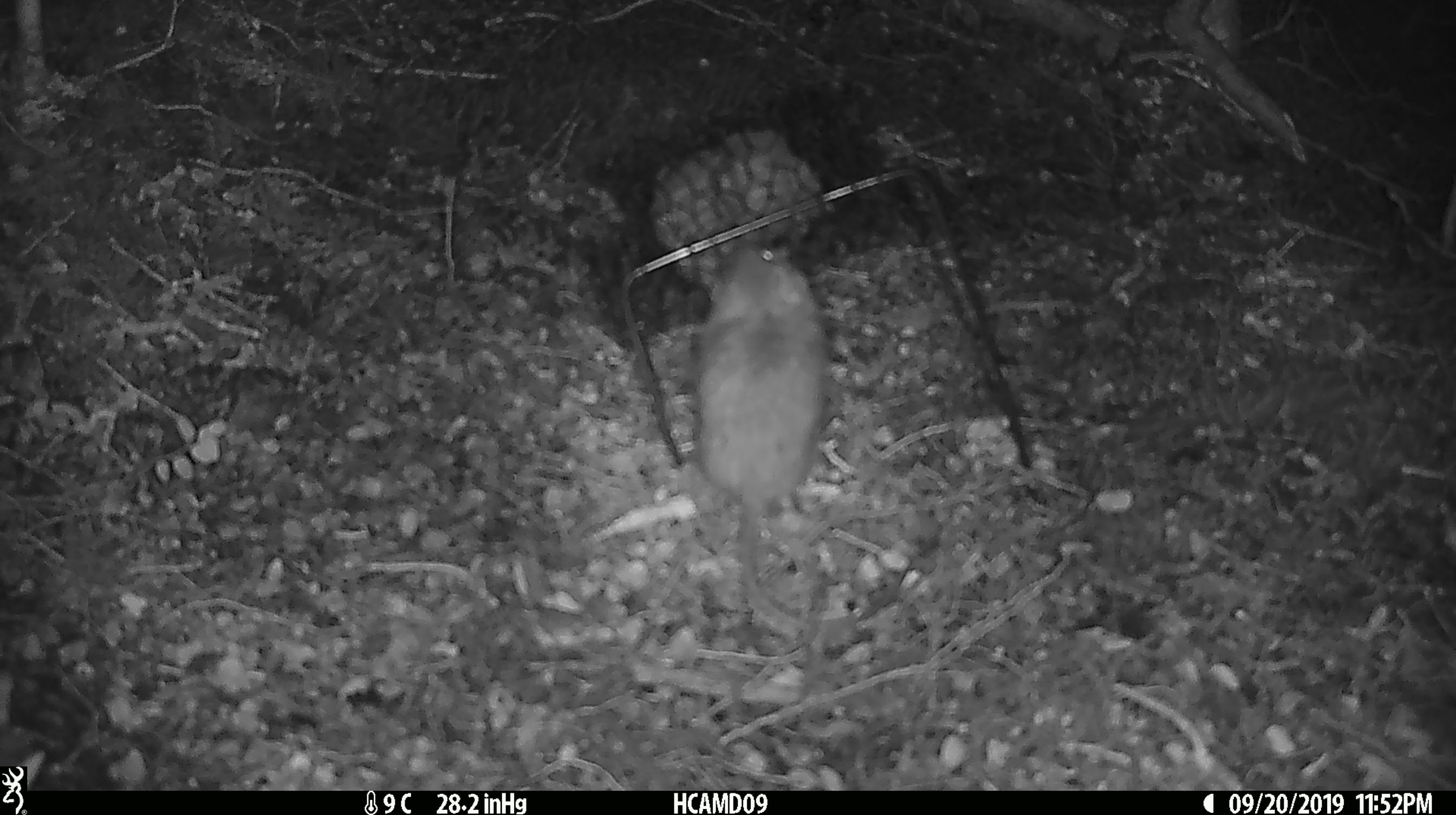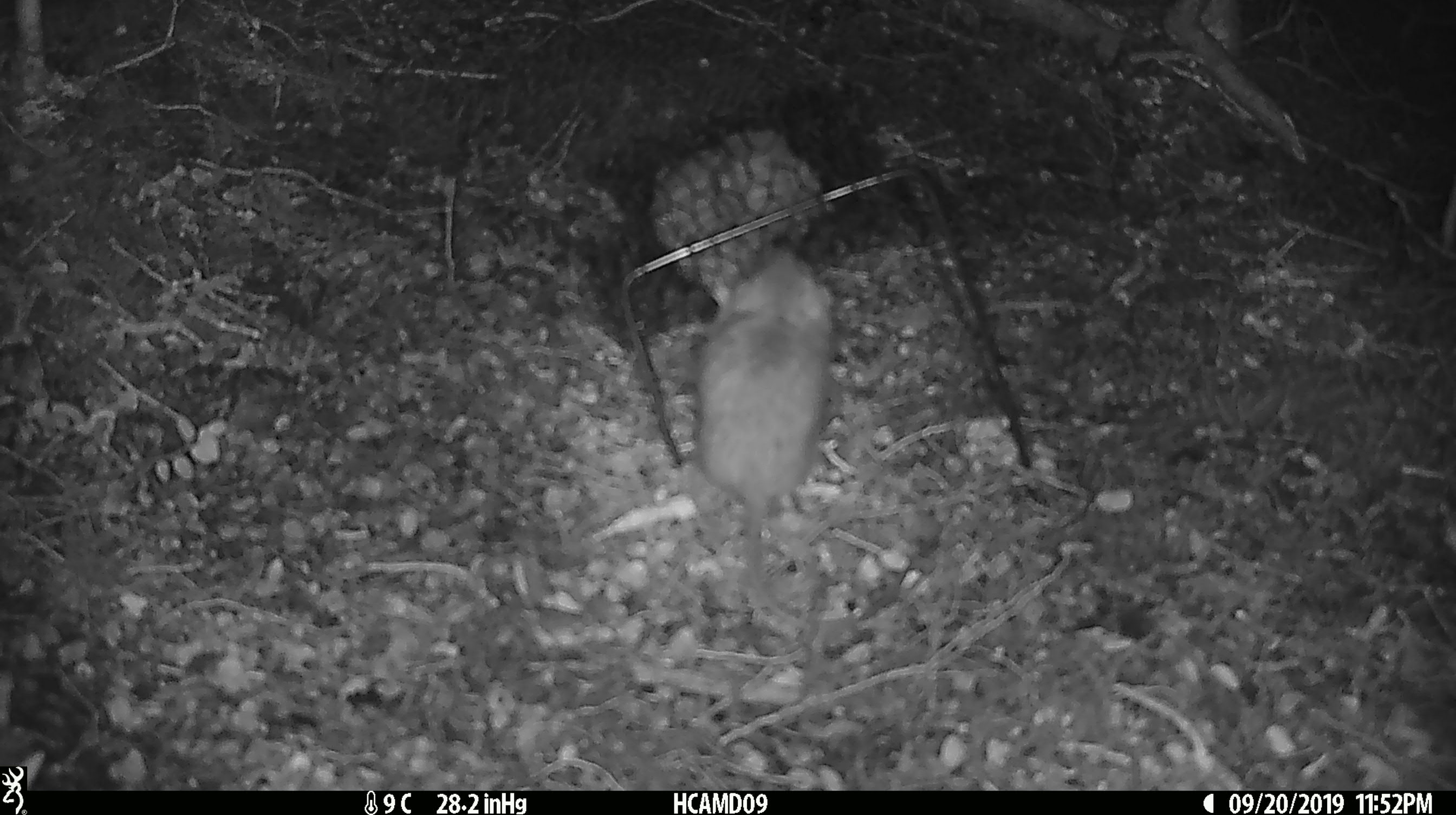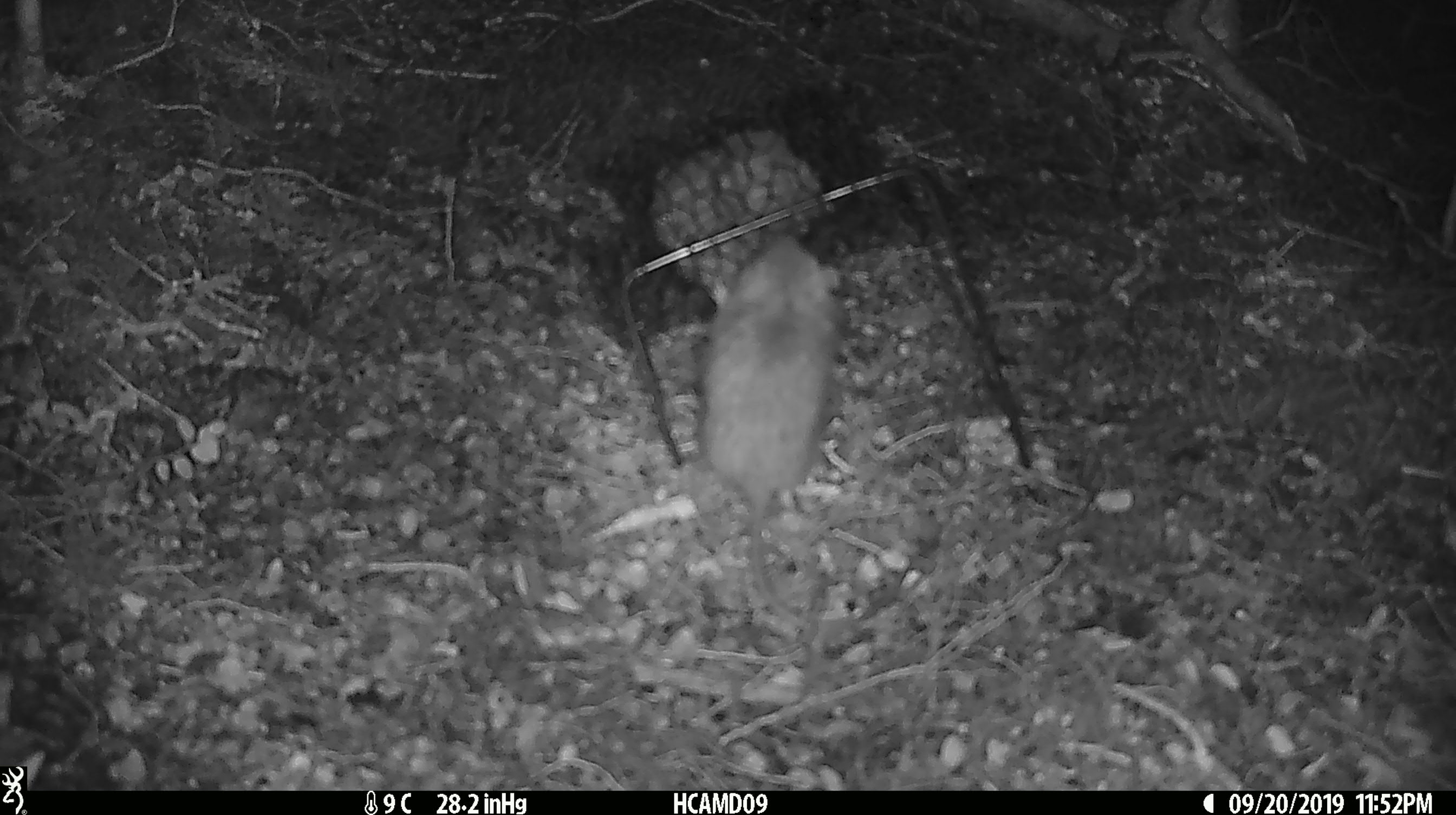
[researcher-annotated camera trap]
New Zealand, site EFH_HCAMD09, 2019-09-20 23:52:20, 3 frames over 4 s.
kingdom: Animalia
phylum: Chordata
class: Mammalia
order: Rodentia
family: Muridae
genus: Mus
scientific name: Mus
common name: mouse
Mouse (Mus).